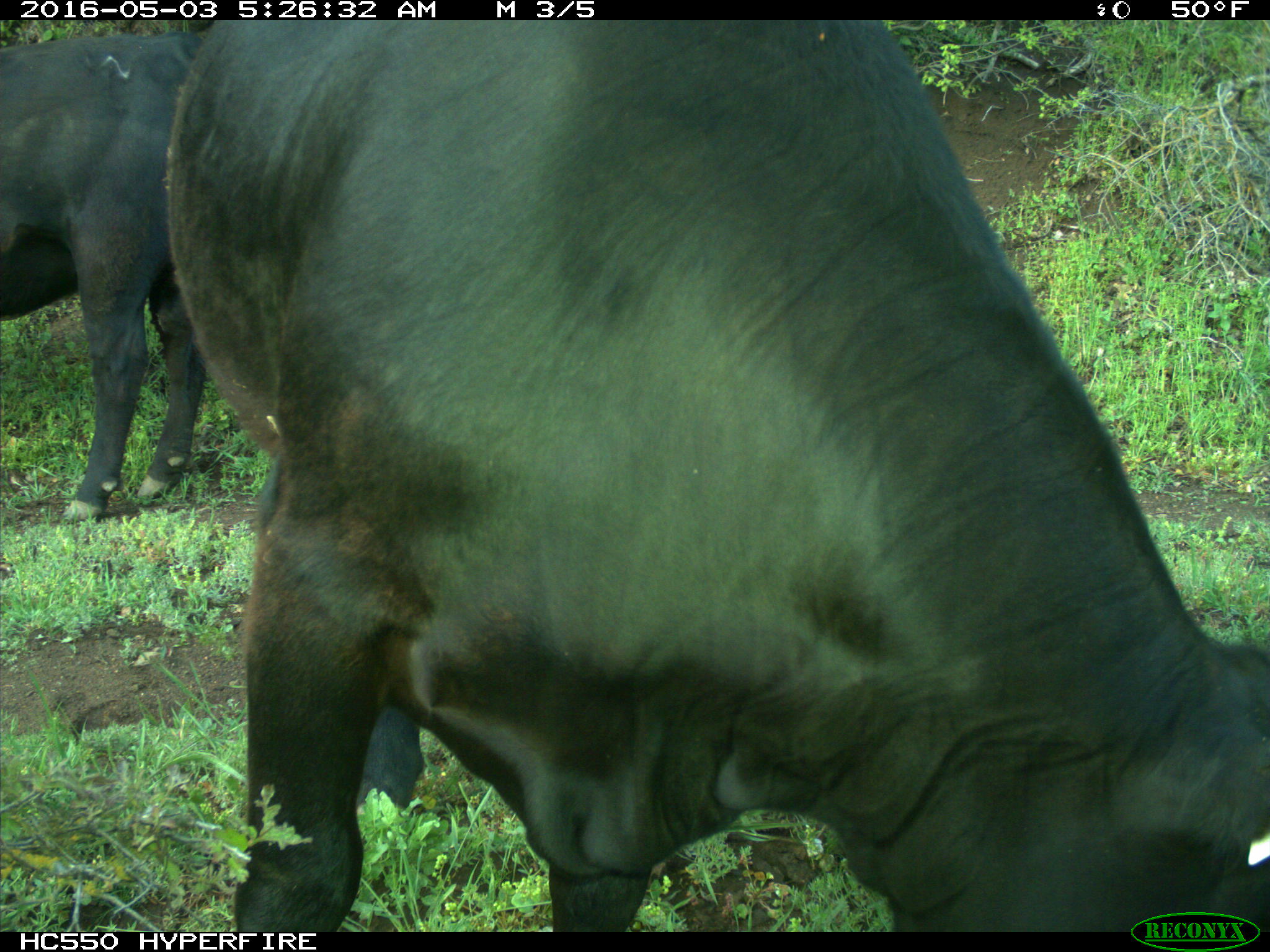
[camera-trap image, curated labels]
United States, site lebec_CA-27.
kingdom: Animalia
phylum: Chordata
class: Mammalia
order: Artiodactyla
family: Bovidae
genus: Bos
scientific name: Bos taurus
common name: domestic cow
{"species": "Bos taurus (domestic cow)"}